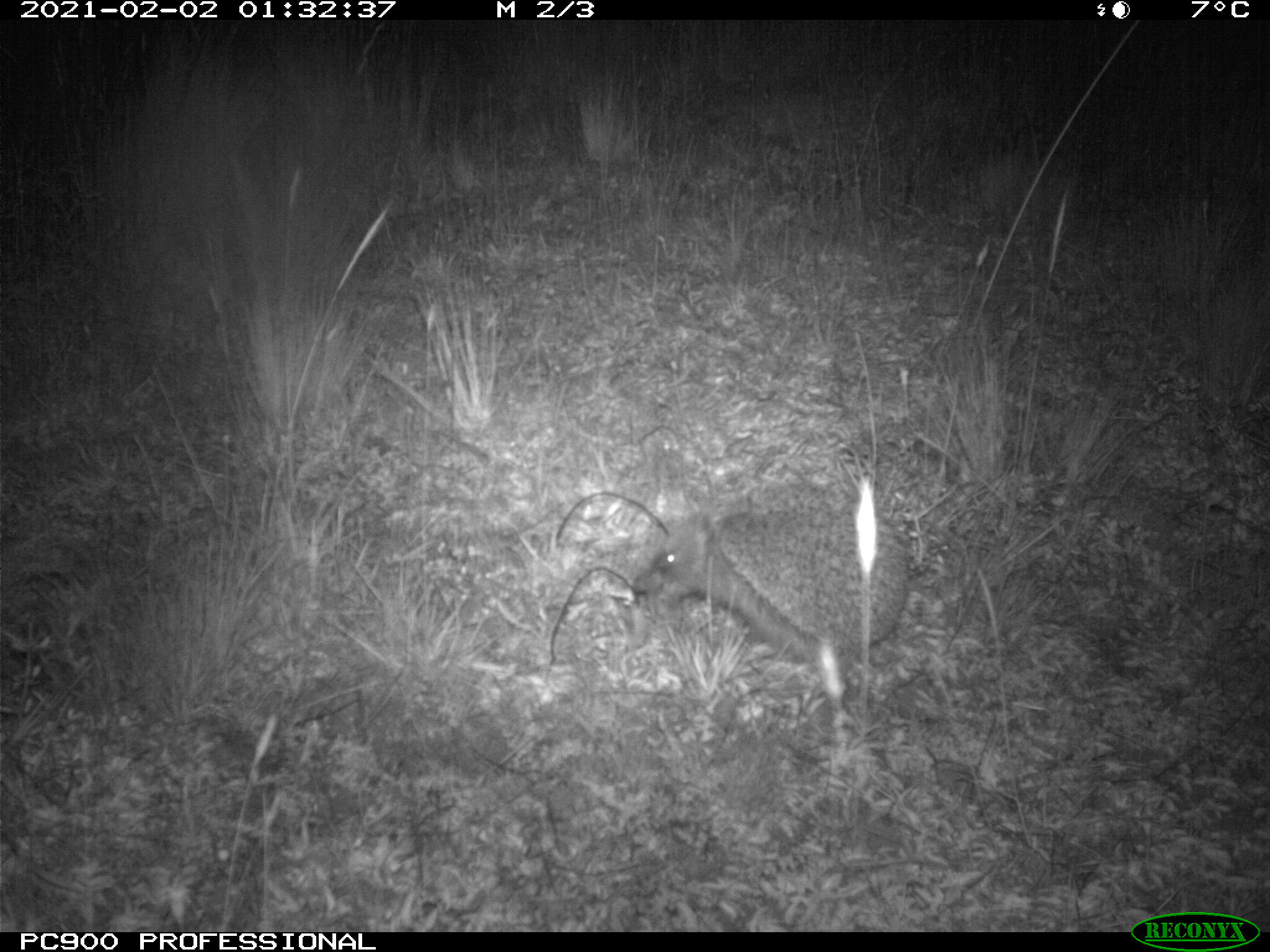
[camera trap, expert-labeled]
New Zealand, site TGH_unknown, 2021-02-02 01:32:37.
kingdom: Animalia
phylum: Chordata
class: Mammalia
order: Eulipotyphla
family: Erinaceidae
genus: Erinaceus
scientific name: Erinaceus europaeus europaeus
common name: european hedgehog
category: hedgehog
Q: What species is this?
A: Hedgehog (european hedgehog) (Erinaceus europaeus europaeus).